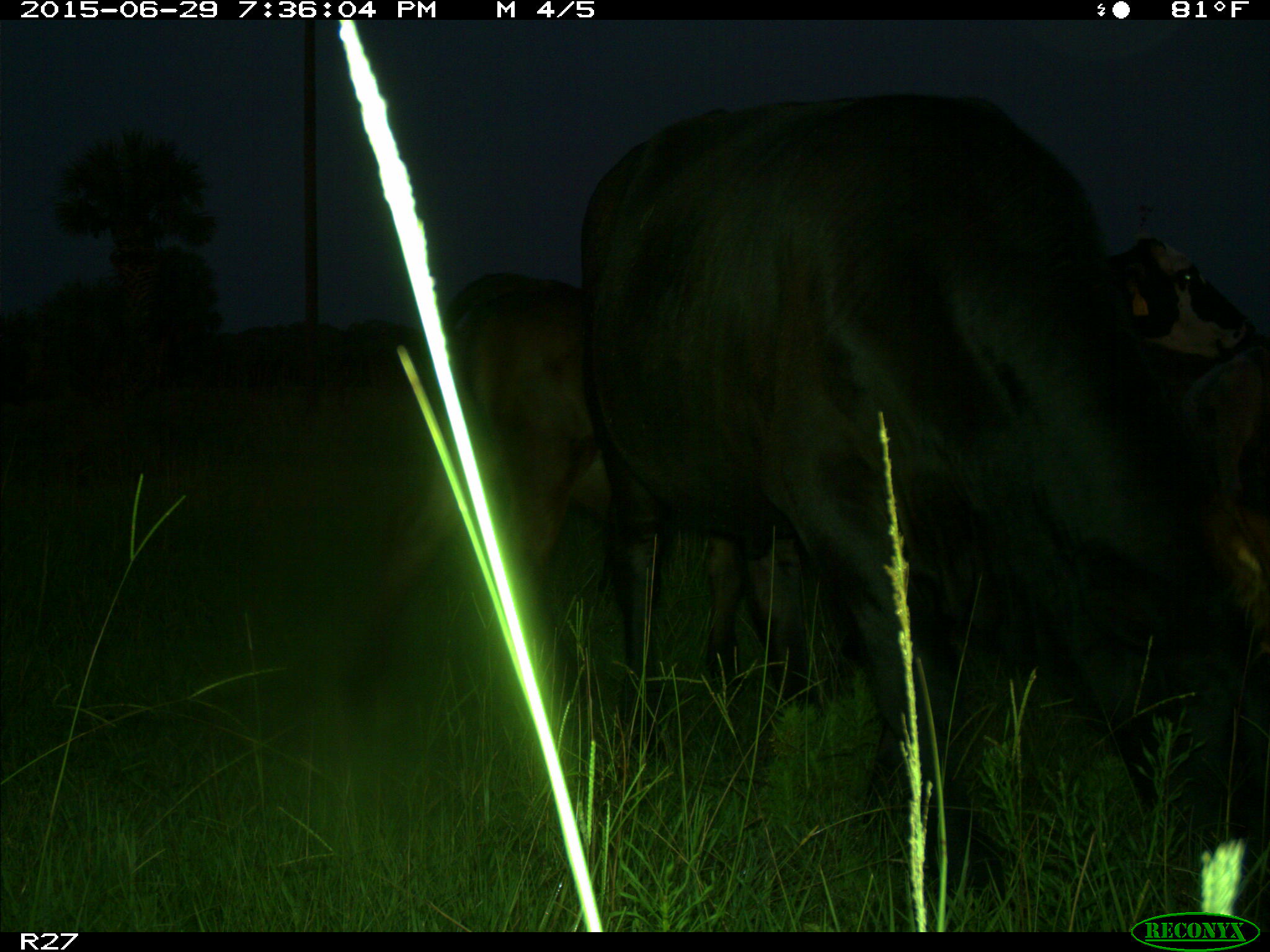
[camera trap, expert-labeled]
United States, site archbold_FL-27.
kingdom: Animalia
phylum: Chordata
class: Mammalia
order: Artiodactyla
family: Bovidae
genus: Bos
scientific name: Bos taurus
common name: domestic cow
Bos taurus (domestic cow).